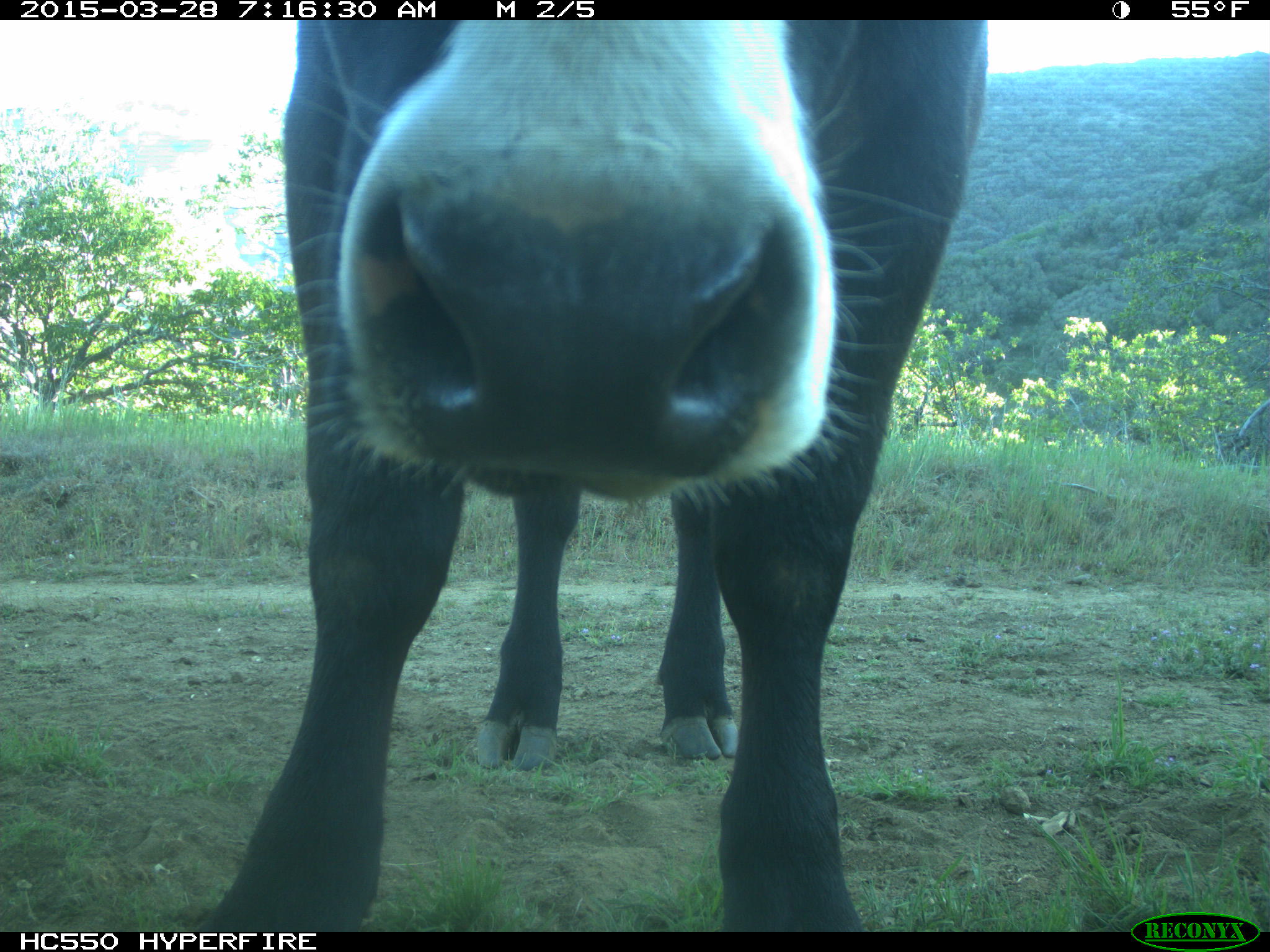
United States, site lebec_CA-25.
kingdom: Animalia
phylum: Chordata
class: Mammalia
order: Artiodactyla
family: Bovidae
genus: Bos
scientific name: Bos taurus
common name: domestic cow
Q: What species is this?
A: Bos taurus (domestic cow).